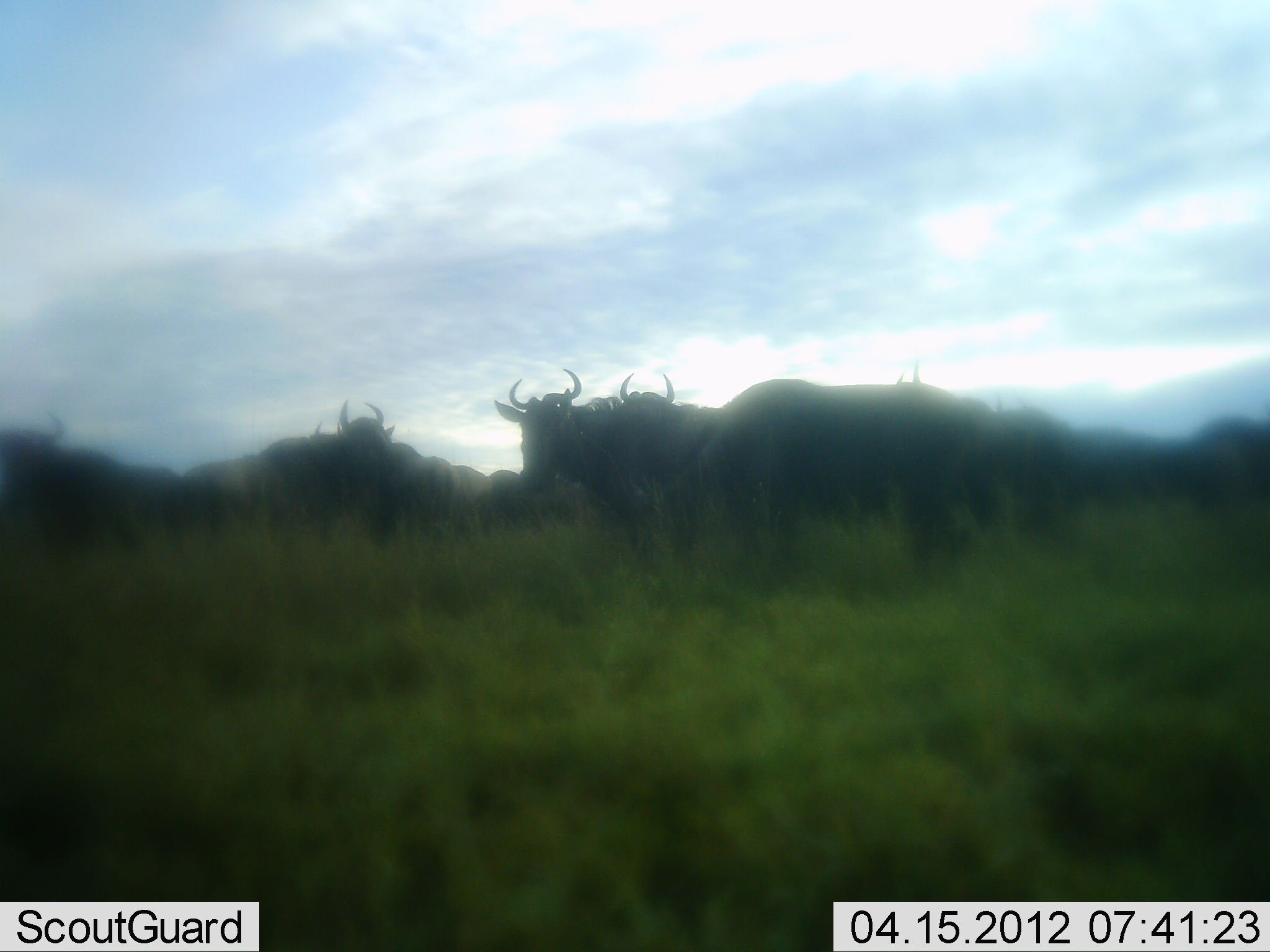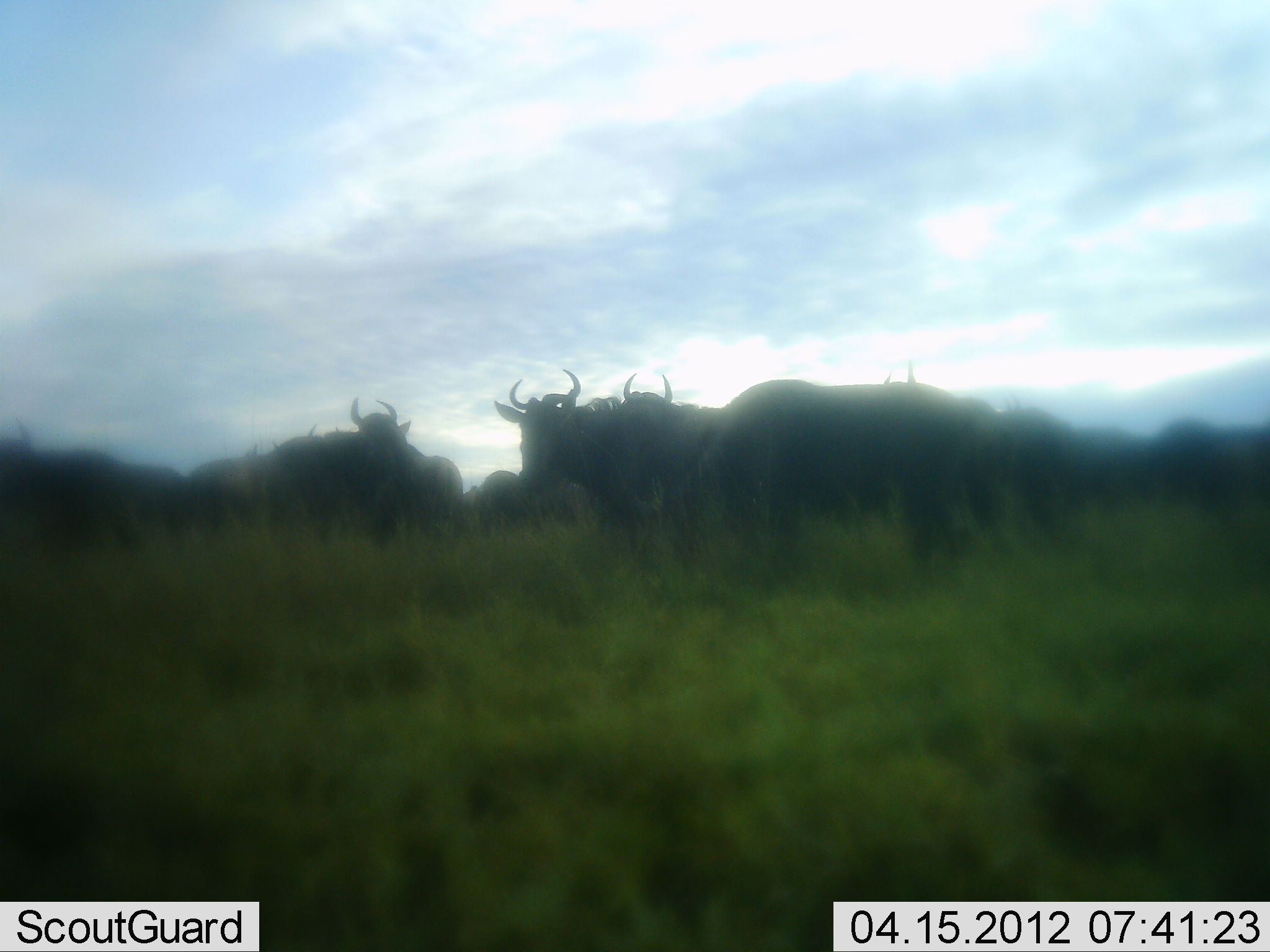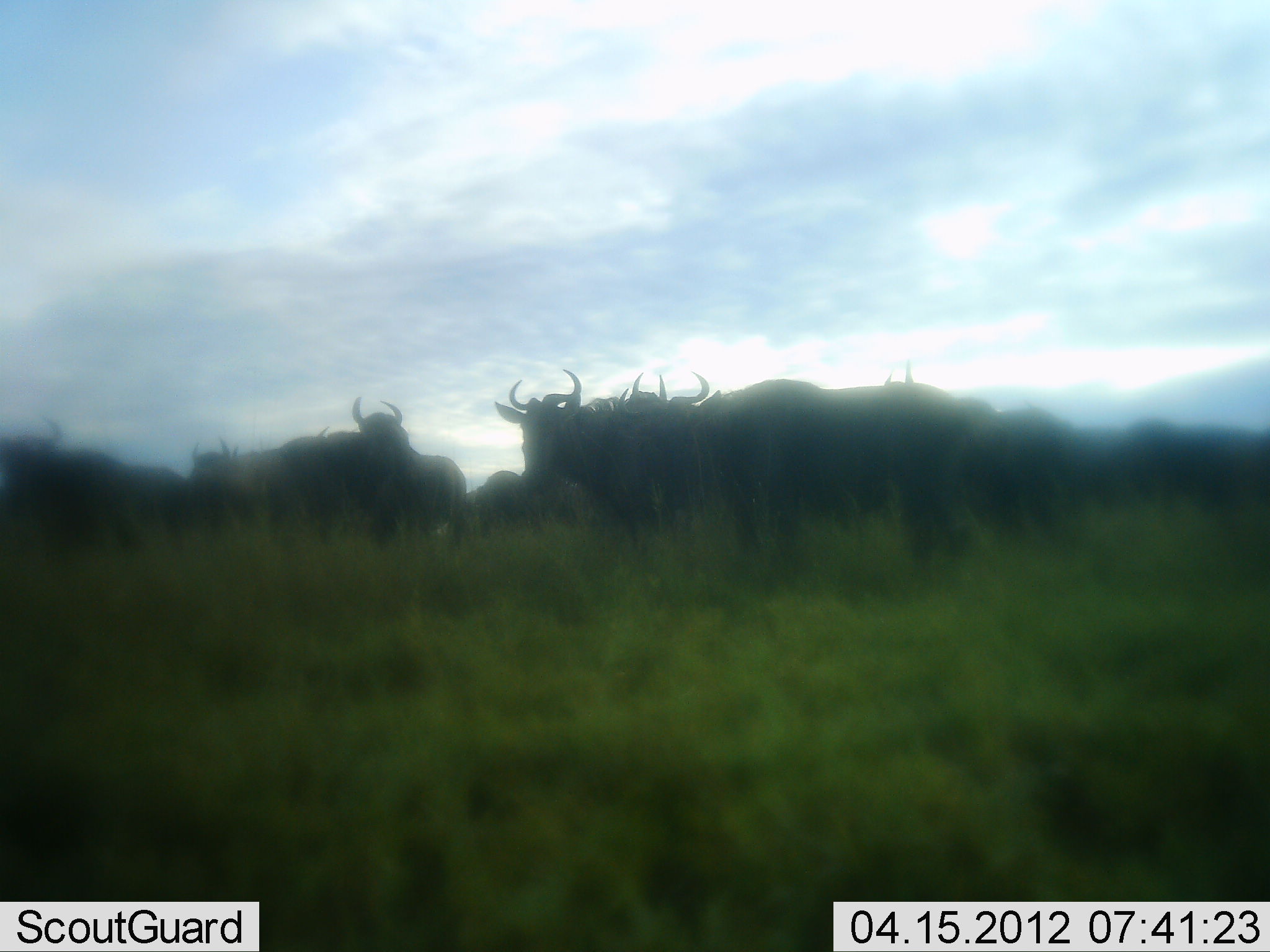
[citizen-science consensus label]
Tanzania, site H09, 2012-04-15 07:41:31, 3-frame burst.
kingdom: Animalia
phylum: Chordata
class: Mammalia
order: Artiodactyla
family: Bovidae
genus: Connochaetes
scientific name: Connochaetes taurinus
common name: blue wildebeest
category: wildebeest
Wildebeest (blue wildebeest) (Connochaetes taurinus), count 11-50. Behavior (volunteer vote fractions): standing 62%, resting 5%, moving 71%, interacting 0%. Young present (vote fraction): 0%. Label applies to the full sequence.